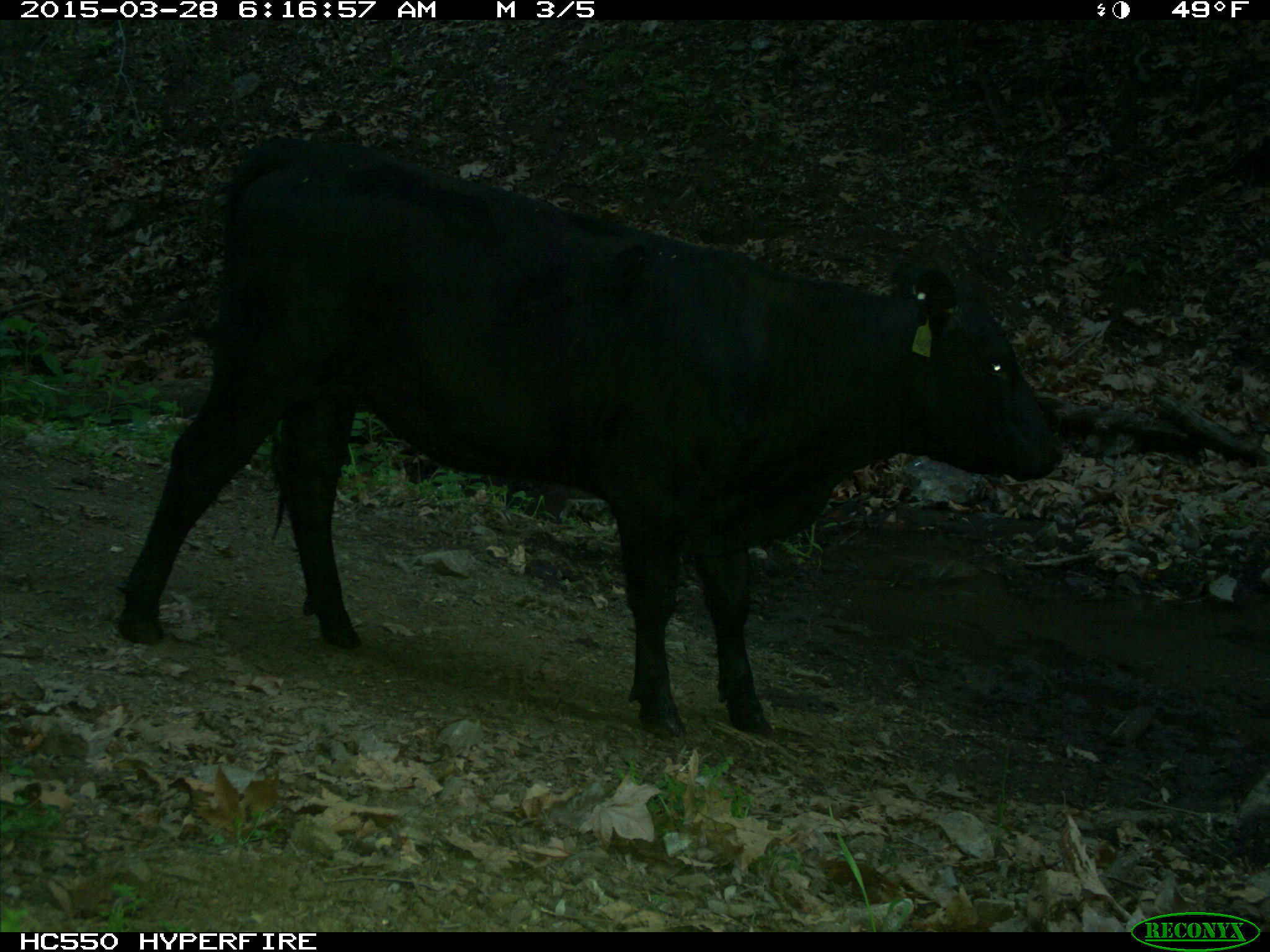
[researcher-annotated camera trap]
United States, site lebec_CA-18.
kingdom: Animalia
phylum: Chordata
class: Mammalia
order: Artiodactyla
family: Bovidae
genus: Bos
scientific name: Bos taurus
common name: domestic cow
Bos taurus (domestic cow).